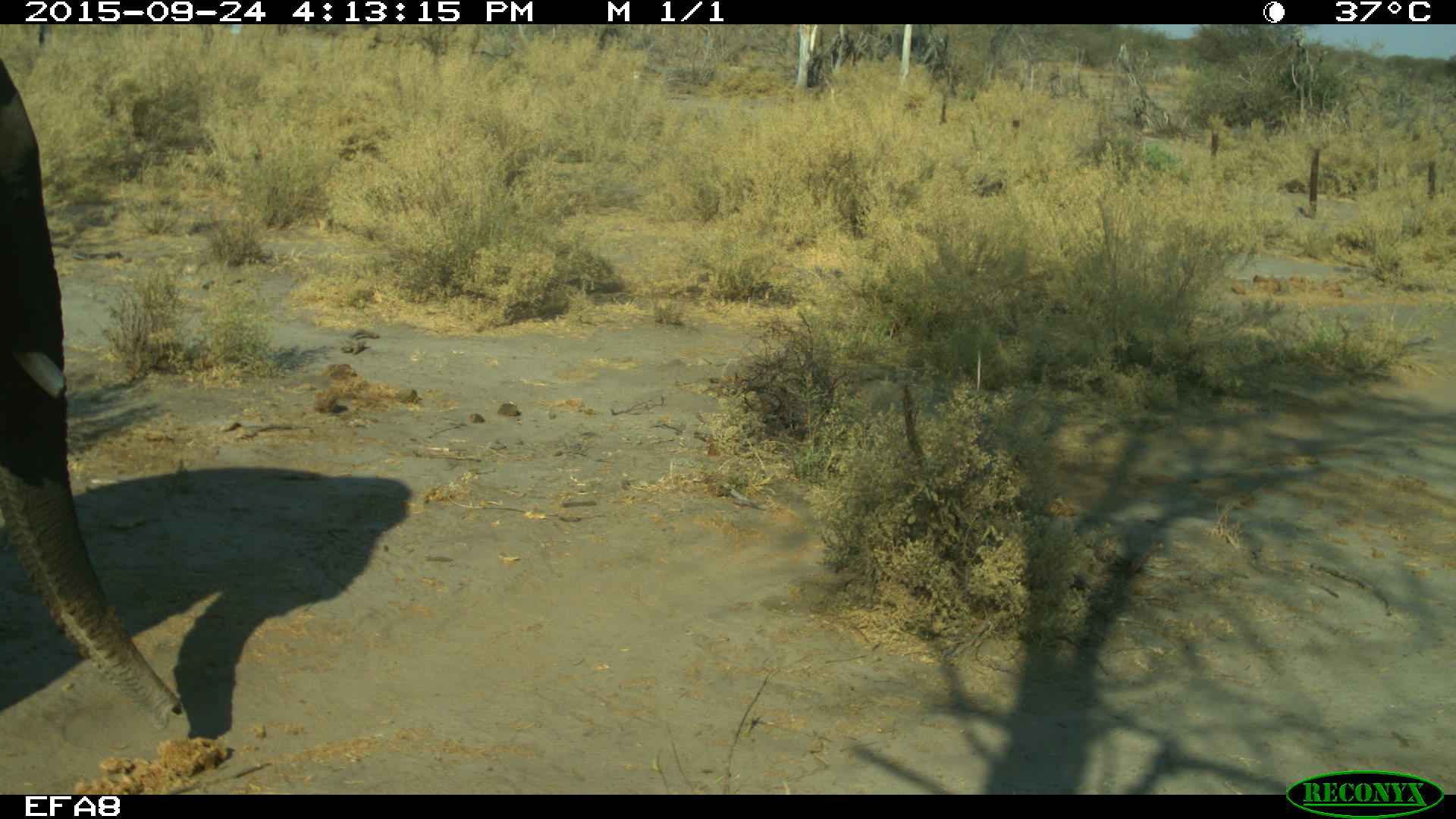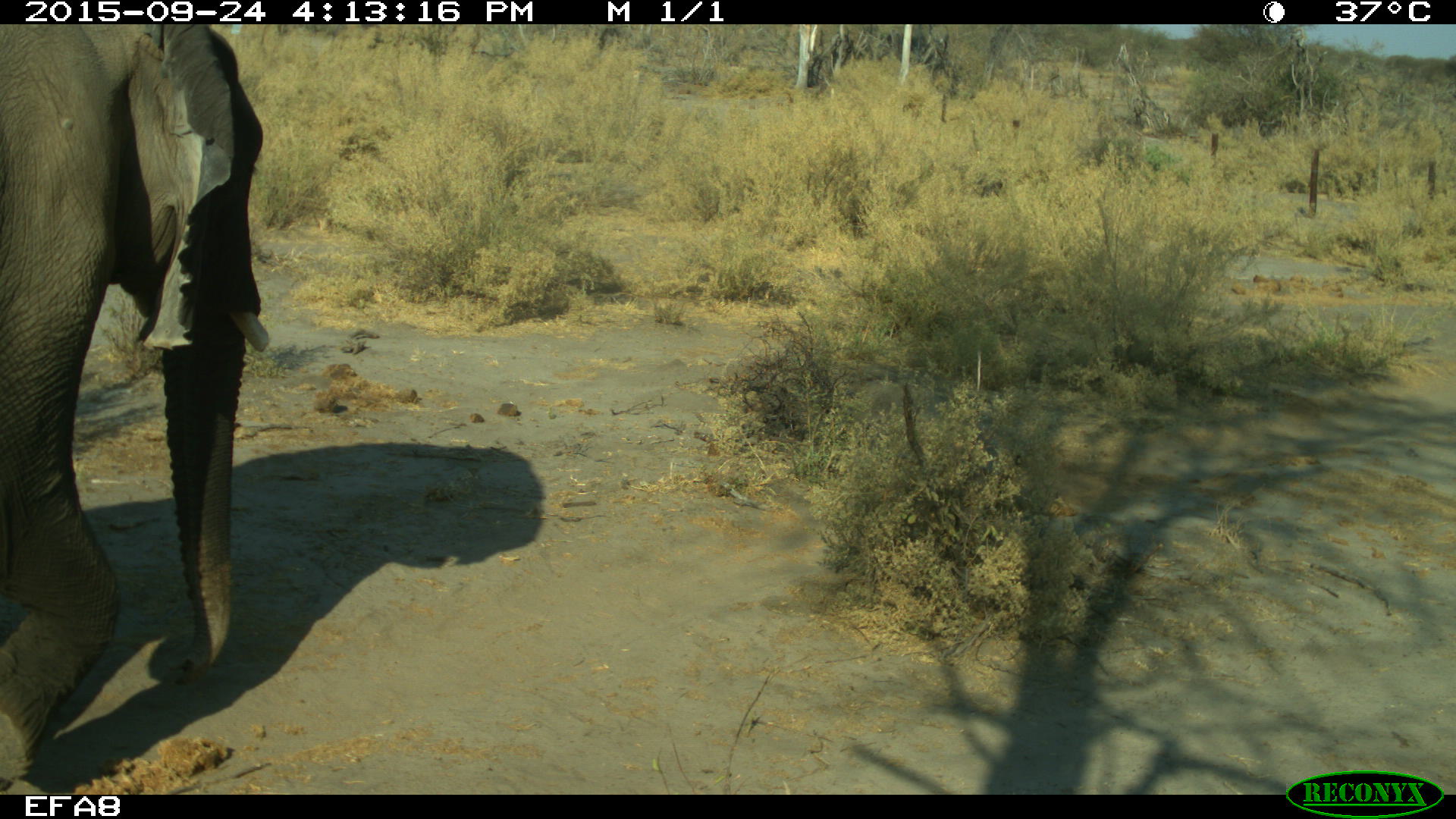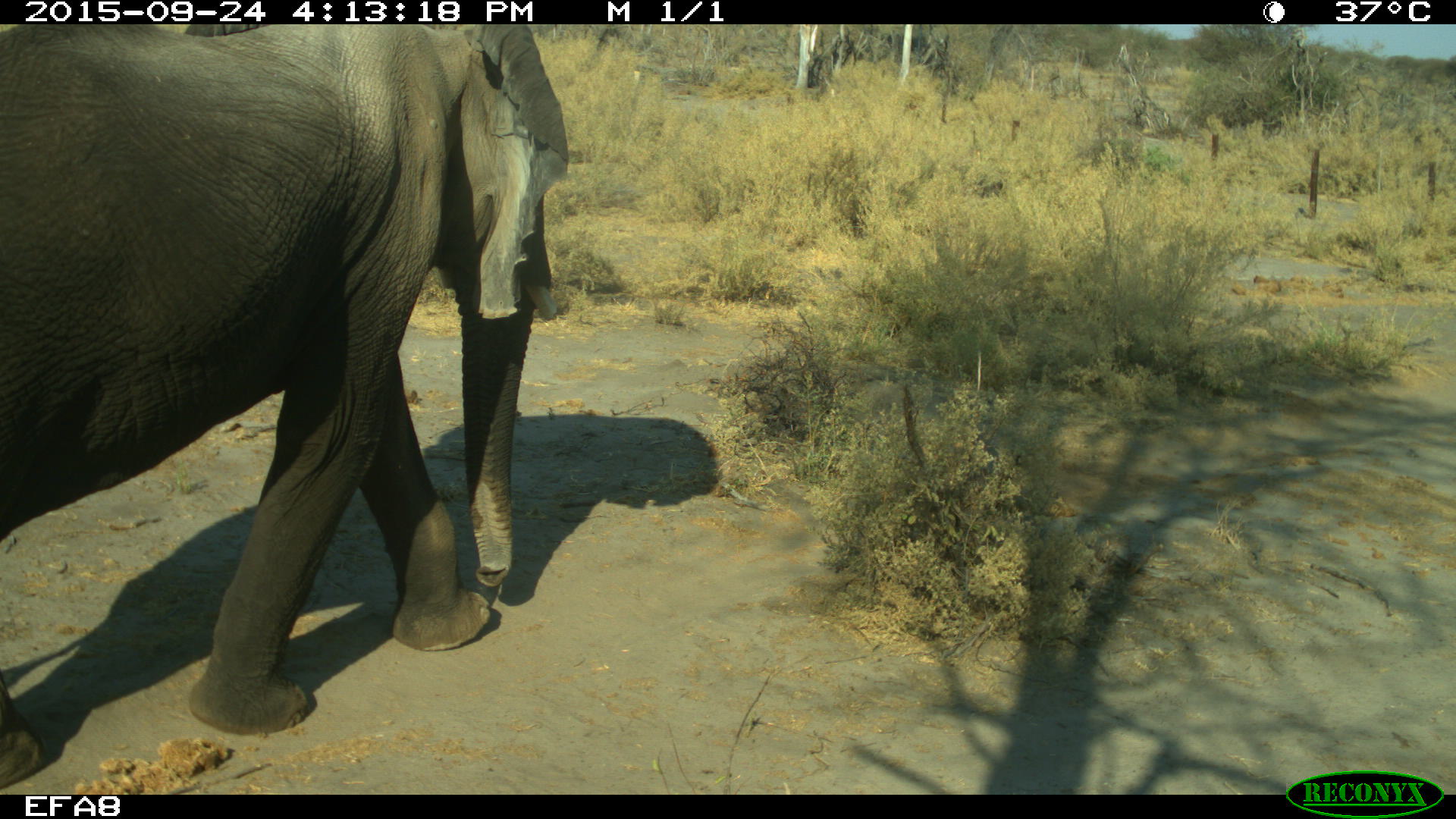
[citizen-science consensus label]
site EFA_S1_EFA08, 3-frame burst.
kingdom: Animalia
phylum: Chordata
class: Mammalia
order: Proboscidea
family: Elephantidae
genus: Loxodonta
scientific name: Loxodonta africana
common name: african bush elephant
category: elephant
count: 1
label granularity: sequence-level